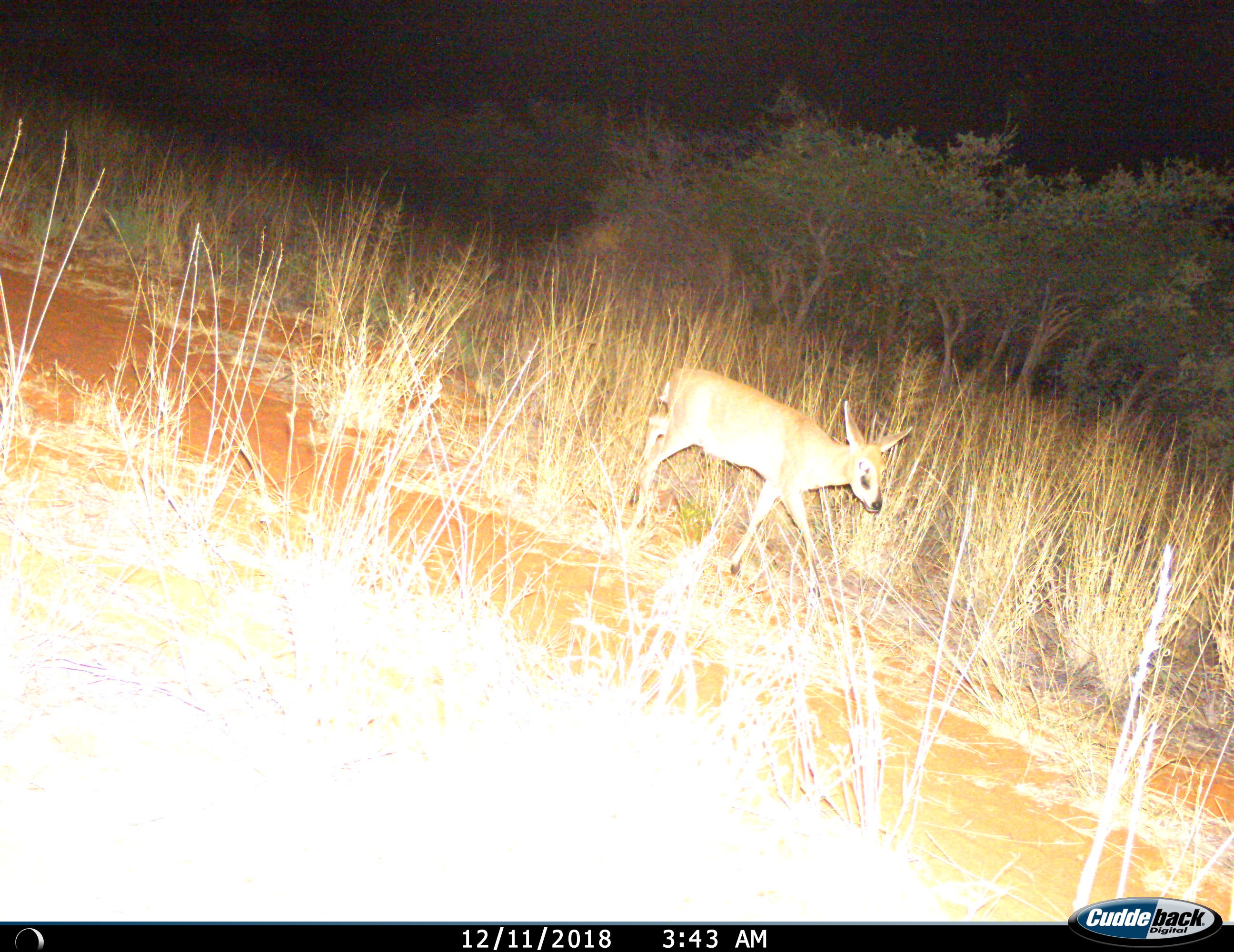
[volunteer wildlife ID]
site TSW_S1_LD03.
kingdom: Animalia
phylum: Chordata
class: Mammalia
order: Artiodactyla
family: Bovidae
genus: Sylvicapra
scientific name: Sylvicapra grimmia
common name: common duiker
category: duikercommongrey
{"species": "duikercommongrey (common duiker) (Sylvicapra grimmia)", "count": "1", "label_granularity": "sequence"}